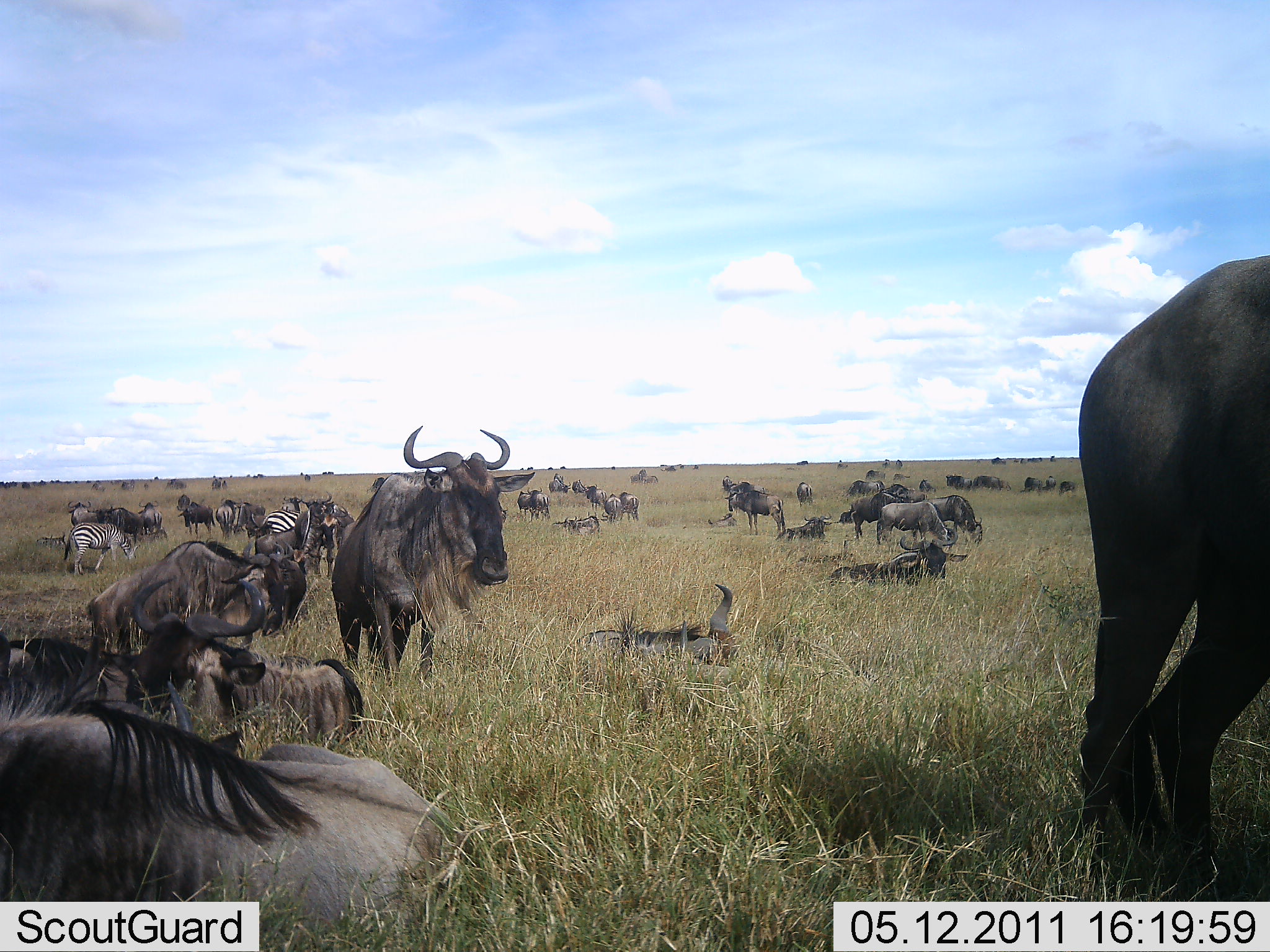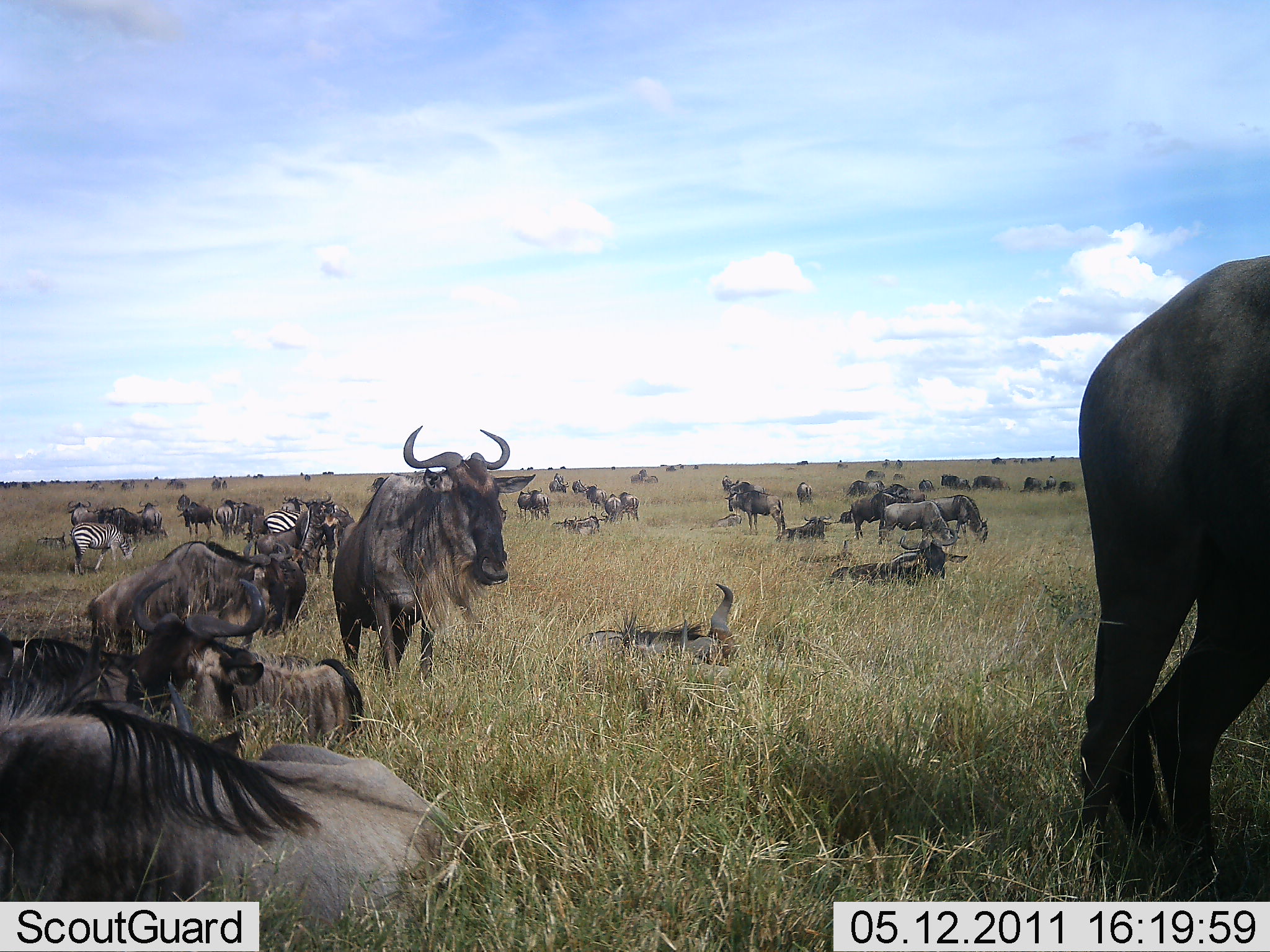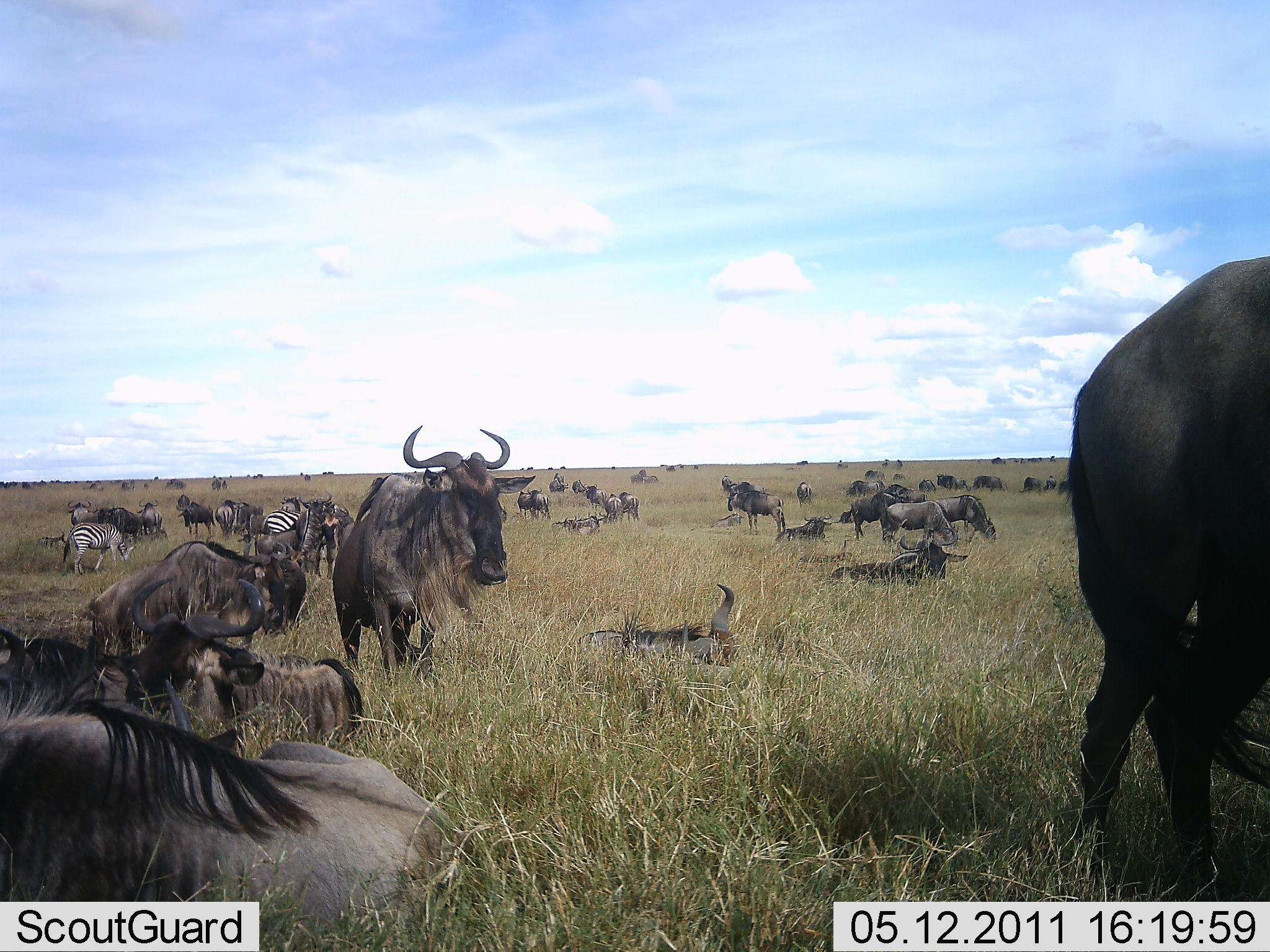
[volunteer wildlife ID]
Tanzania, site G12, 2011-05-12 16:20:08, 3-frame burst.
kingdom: Animalia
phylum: Chordata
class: Mammalia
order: Artiodactyla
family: Bovidae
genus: Connochaetes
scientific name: Connochaetes taurinus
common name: blue wildebeest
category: wildebeest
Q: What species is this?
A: Wildebeest (blue wildebeest) (Connochaetes taurinus).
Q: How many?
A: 11-50.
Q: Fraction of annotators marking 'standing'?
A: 83%.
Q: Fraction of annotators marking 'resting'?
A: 83%.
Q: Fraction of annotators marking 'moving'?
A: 33%.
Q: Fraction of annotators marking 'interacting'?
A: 8%.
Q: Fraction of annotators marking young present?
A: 8%.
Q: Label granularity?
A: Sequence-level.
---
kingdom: Animalia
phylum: Chordata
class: Mammalia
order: Perissodactyla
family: Equidae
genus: Equus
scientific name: Equus quagga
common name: plains zebra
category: zebra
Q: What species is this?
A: Zebra (plains zebra) (Equus quagga).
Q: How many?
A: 2.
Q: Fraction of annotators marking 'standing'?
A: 40%.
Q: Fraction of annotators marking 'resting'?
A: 0%.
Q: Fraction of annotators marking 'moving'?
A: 0%.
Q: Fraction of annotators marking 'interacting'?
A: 0%.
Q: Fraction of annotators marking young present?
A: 0%.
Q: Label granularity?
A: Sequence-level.